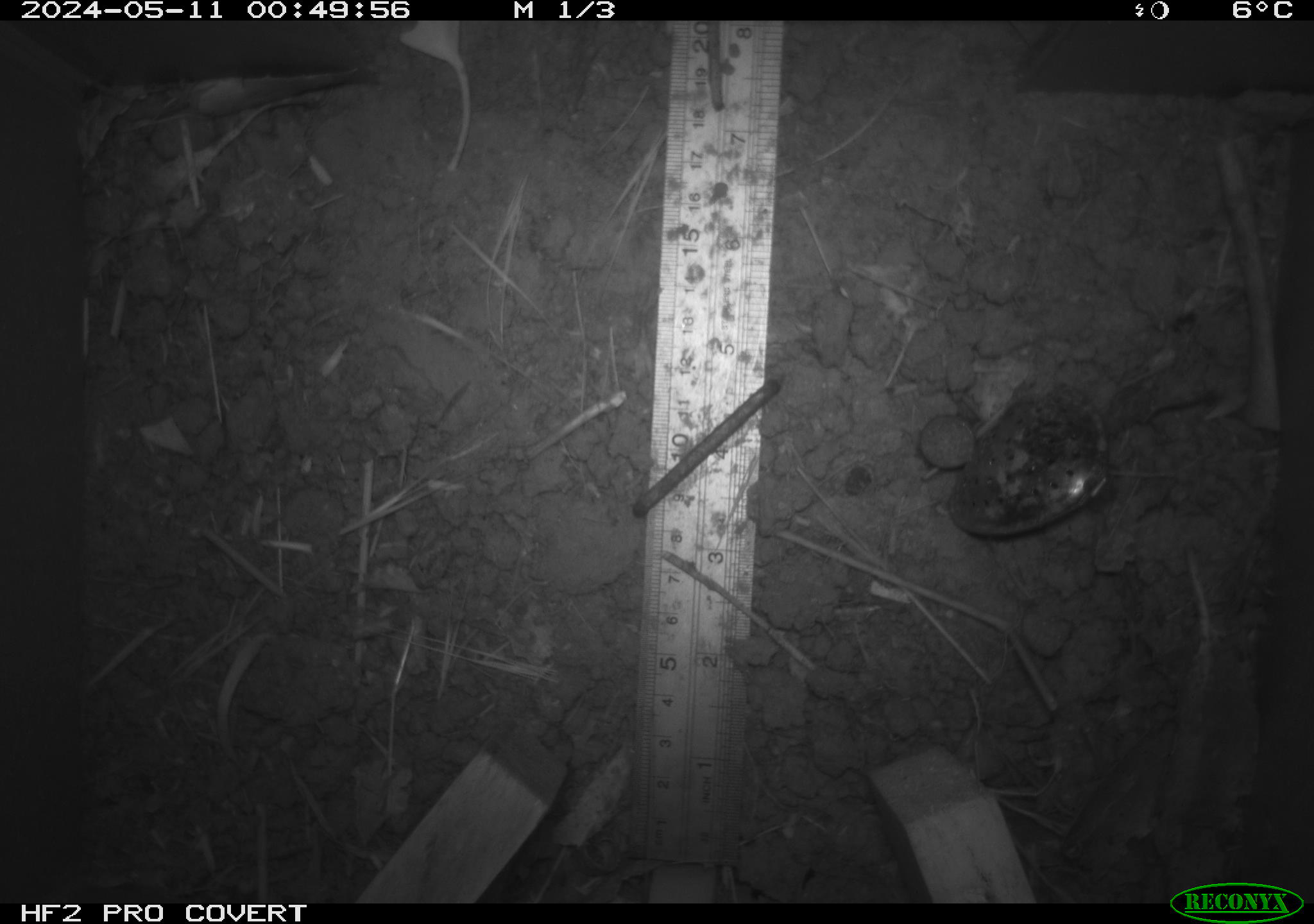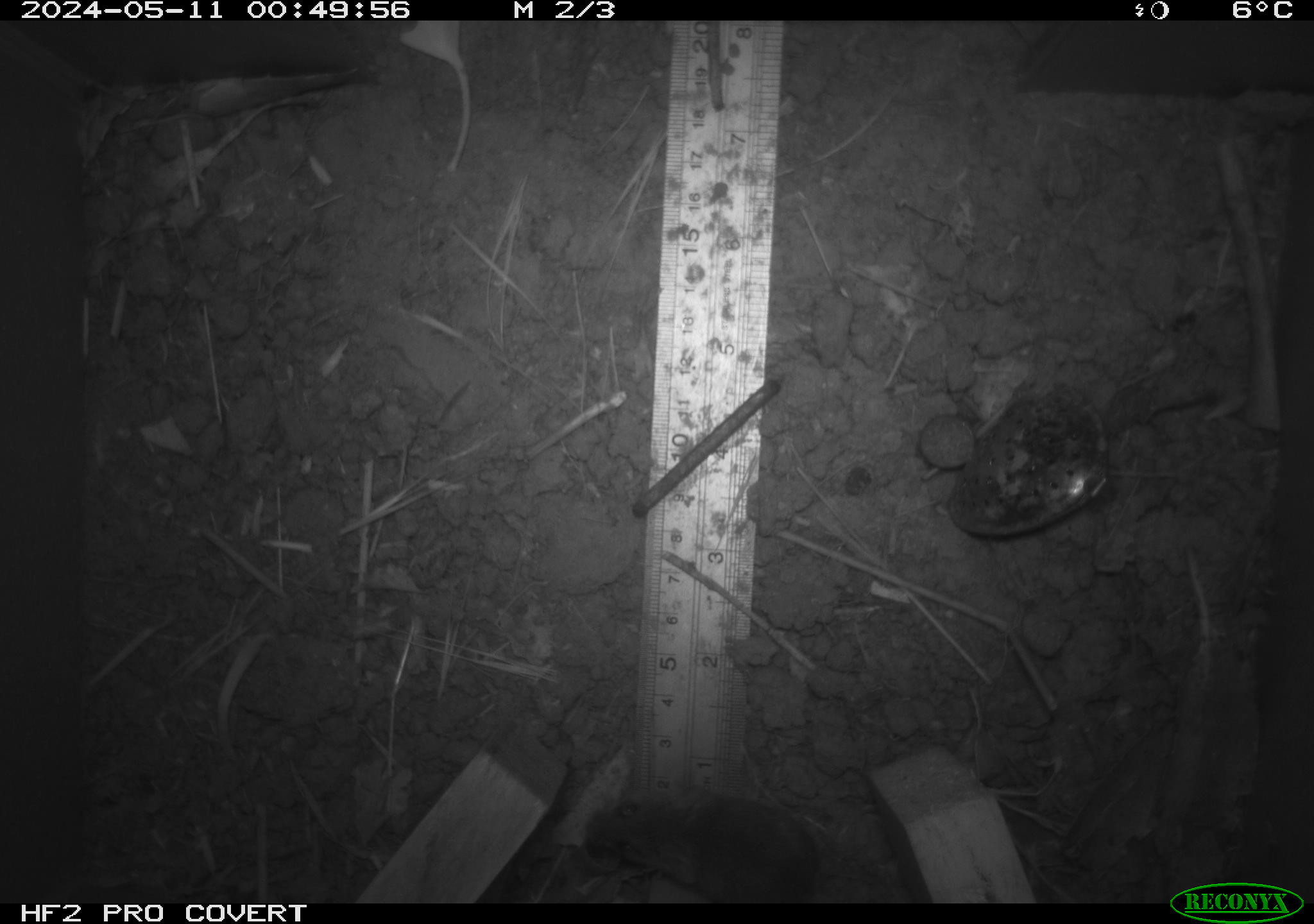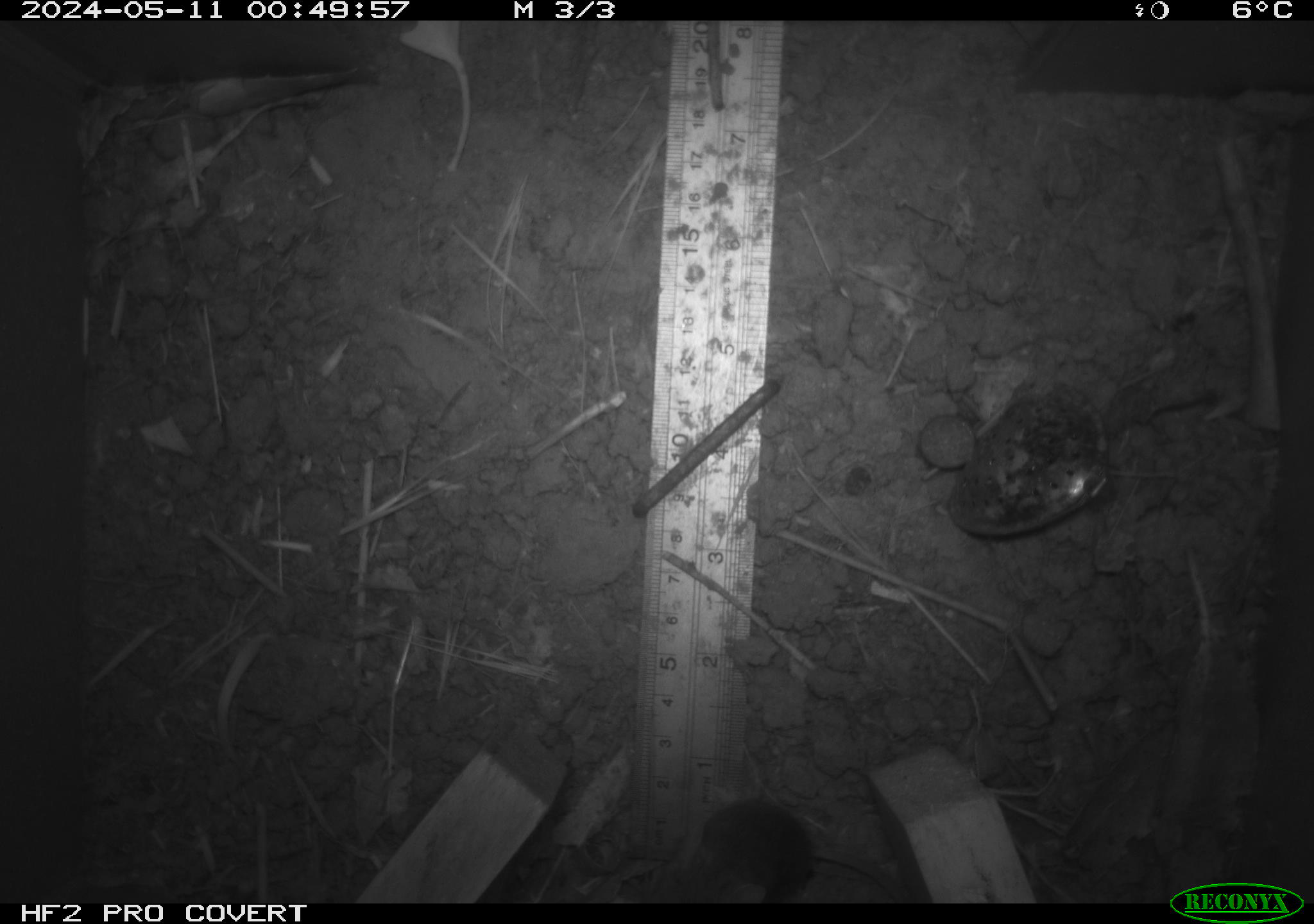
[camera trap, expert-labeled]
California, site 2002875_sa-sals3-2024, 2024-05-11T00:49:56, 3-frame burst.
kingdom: Animalia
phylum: Chordata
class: Mammalia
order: Rodentia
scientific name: Rodentia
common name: mouse species